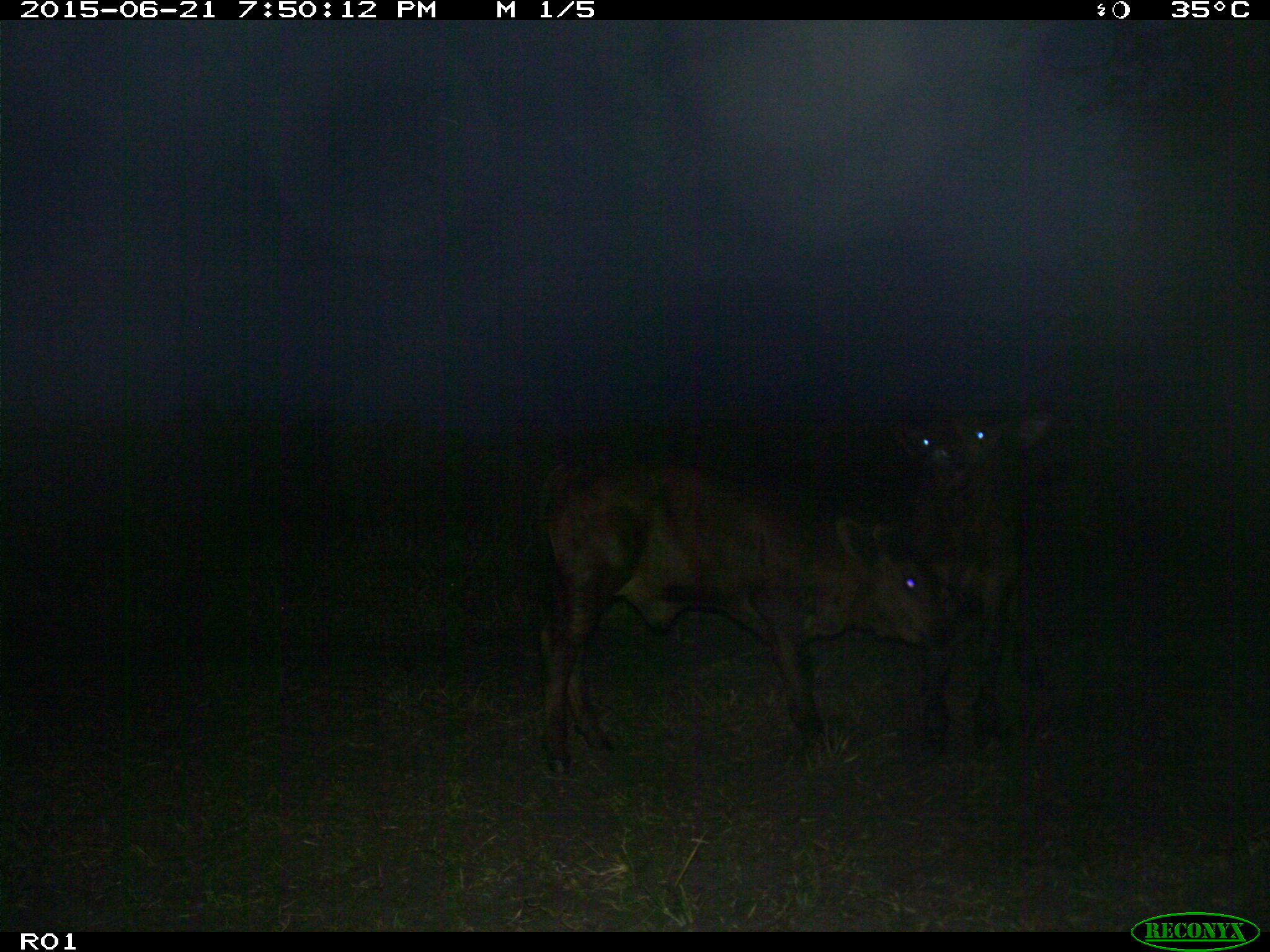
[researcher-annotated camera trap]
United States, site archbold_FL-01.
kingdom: Animalia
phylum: Chordata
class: Mammalia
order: Artiodactyla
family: Bovidae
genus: Bos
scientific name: Bos taurus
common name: domestic cow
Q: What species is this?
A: Bos taurus (domestic cow).